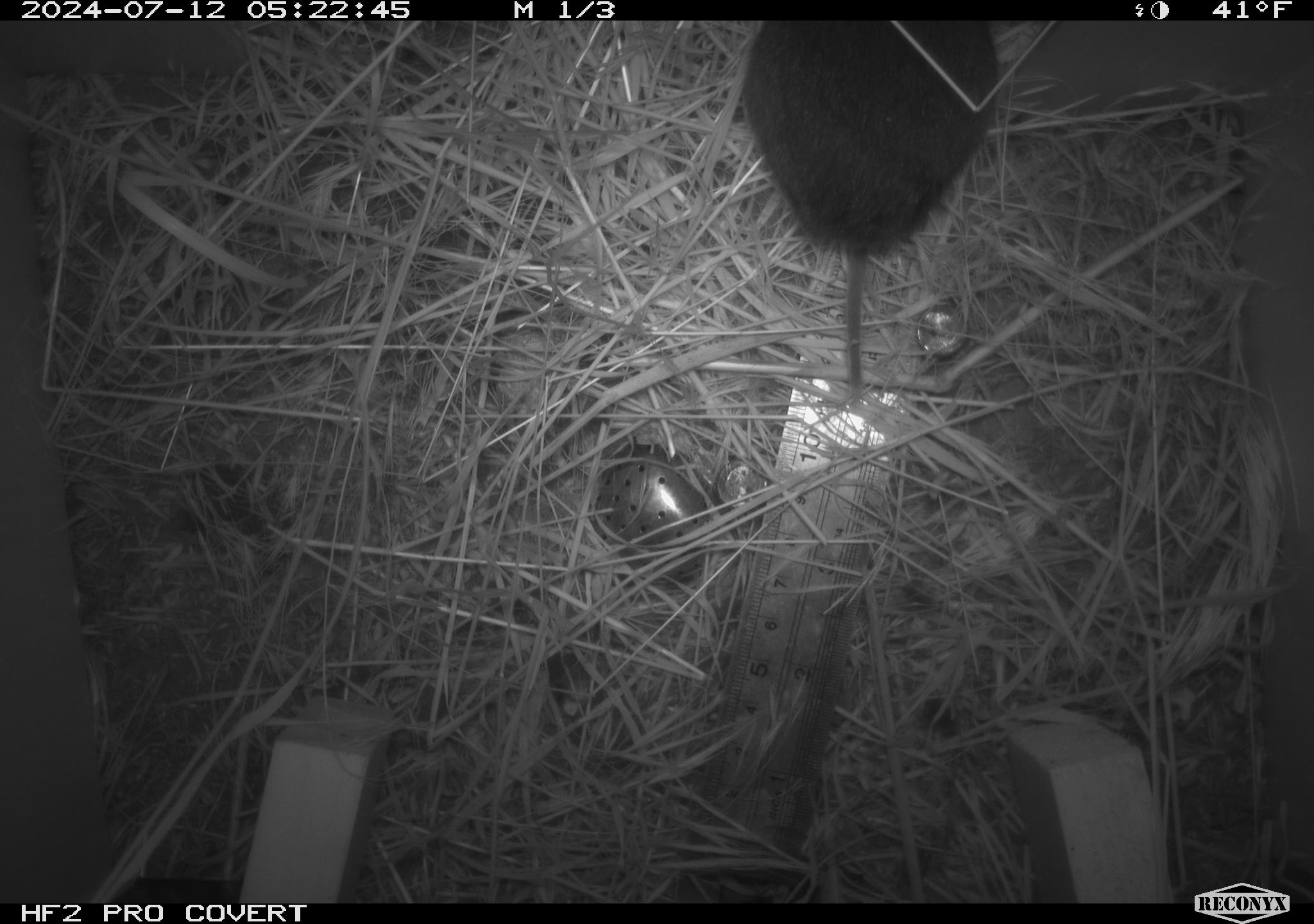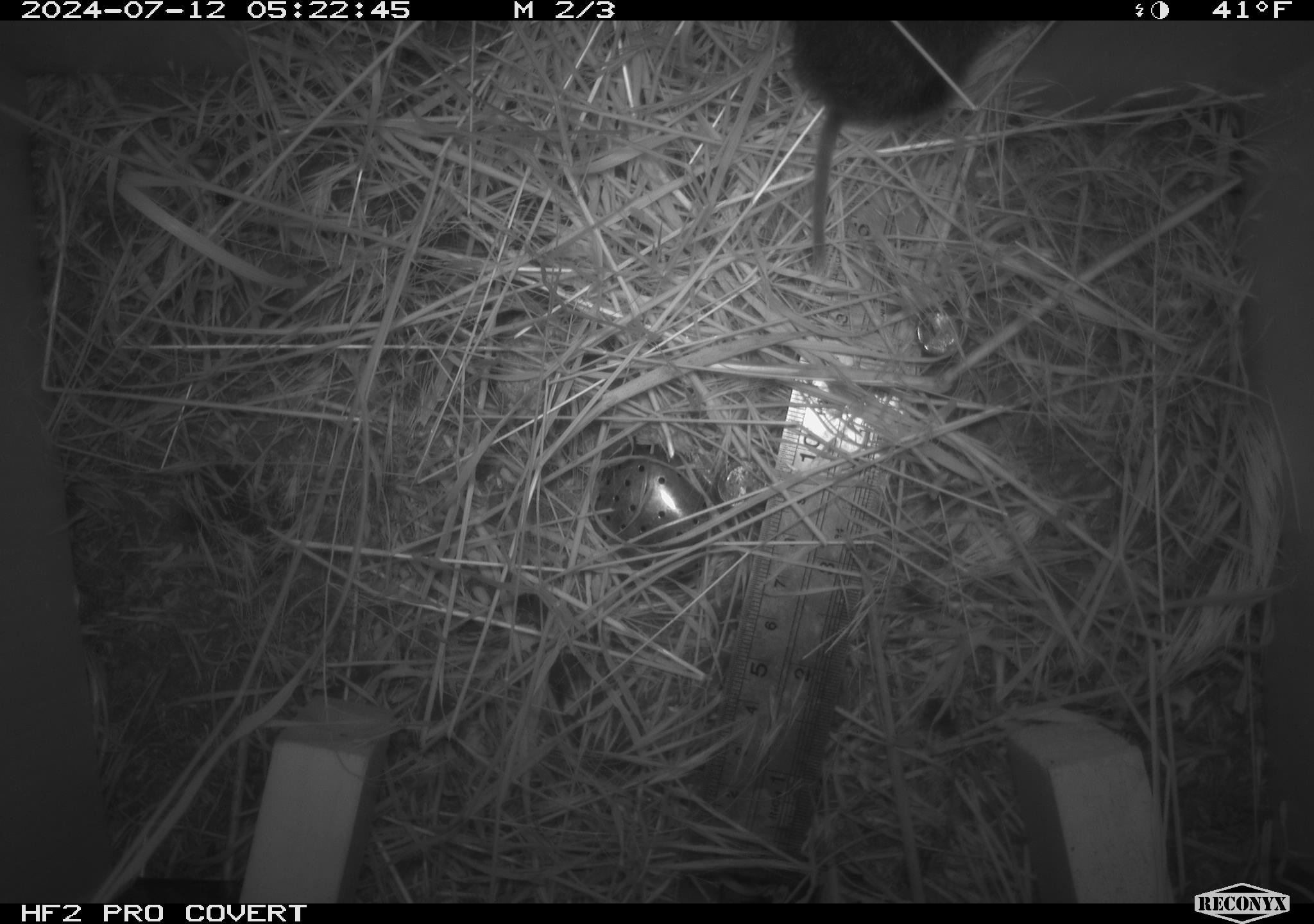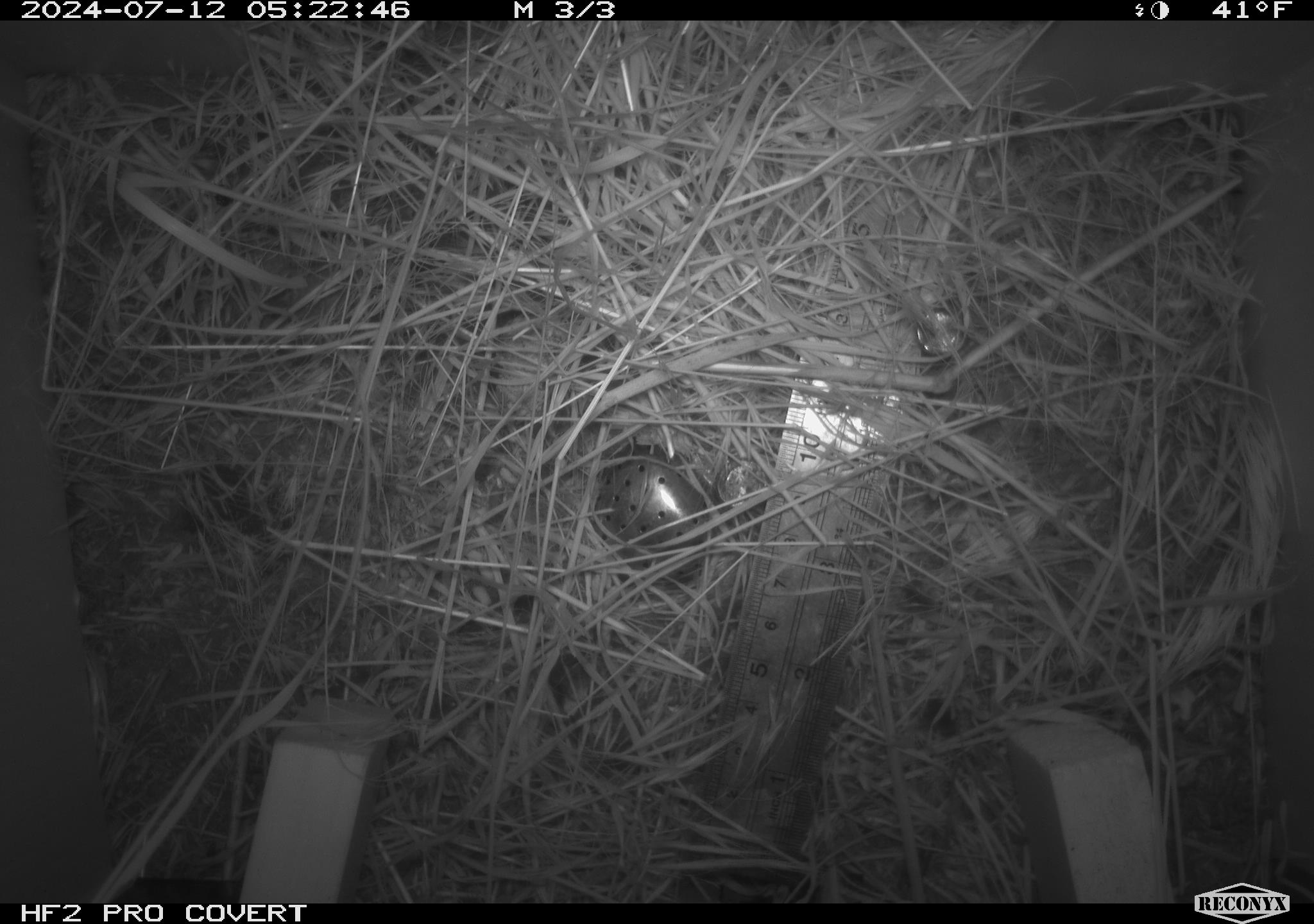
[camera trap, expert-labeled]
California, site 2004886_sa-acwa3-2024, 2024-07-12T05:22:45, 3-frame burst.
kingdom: Animalia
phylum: Chordata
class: Mammalia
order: Rodentia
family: Cricetidae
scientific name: Arvicolinae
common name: voles, lemmings, and muskrats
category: arvicolinae subfamily